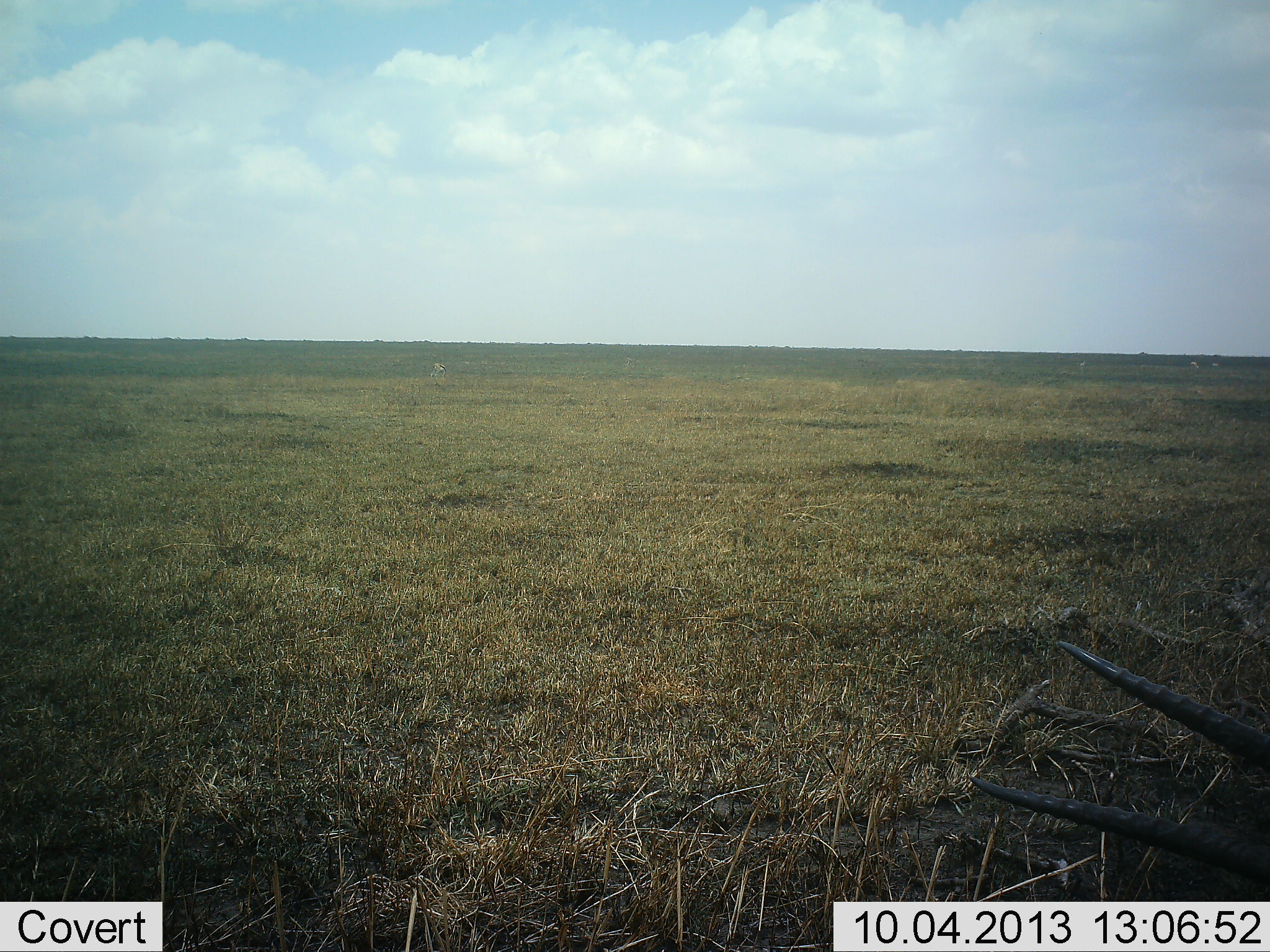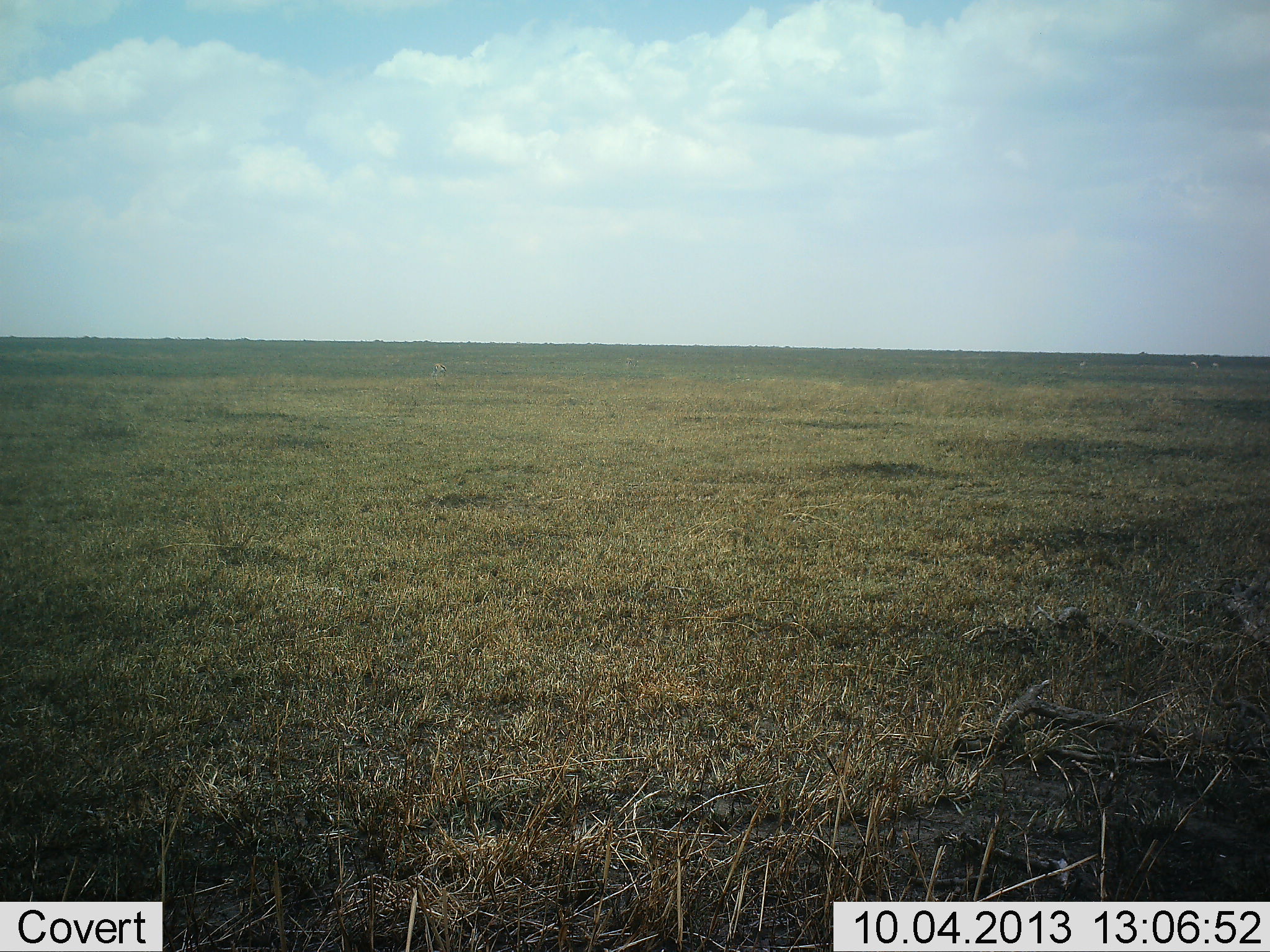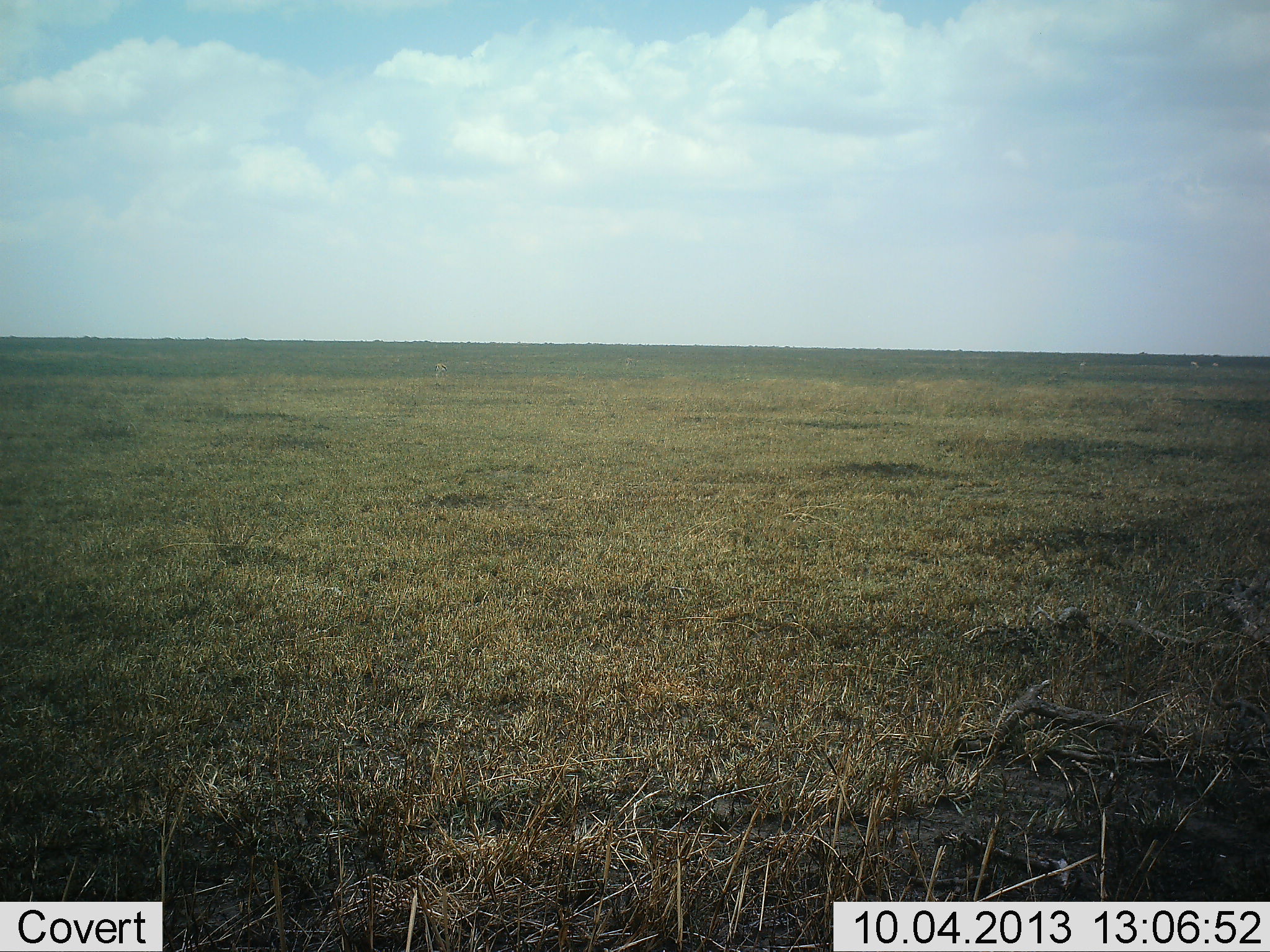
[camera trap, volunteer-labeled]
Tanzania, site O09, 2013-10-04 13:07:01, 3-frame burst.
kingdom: Animalia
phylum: Chordata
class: Mammalia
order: Artiodactyla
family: Bovidae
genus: Nanger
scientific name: Nanger granti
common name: grant's gazelle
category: gazellegrants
Gazellegrants (grant's gazelle) (Nanger granti), count 1. Behavior (volunteer vote fractions): standing 29%, resting 14%, moving 43%, interacting 0%. Young present (vote fraction): 0%. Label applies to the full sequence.